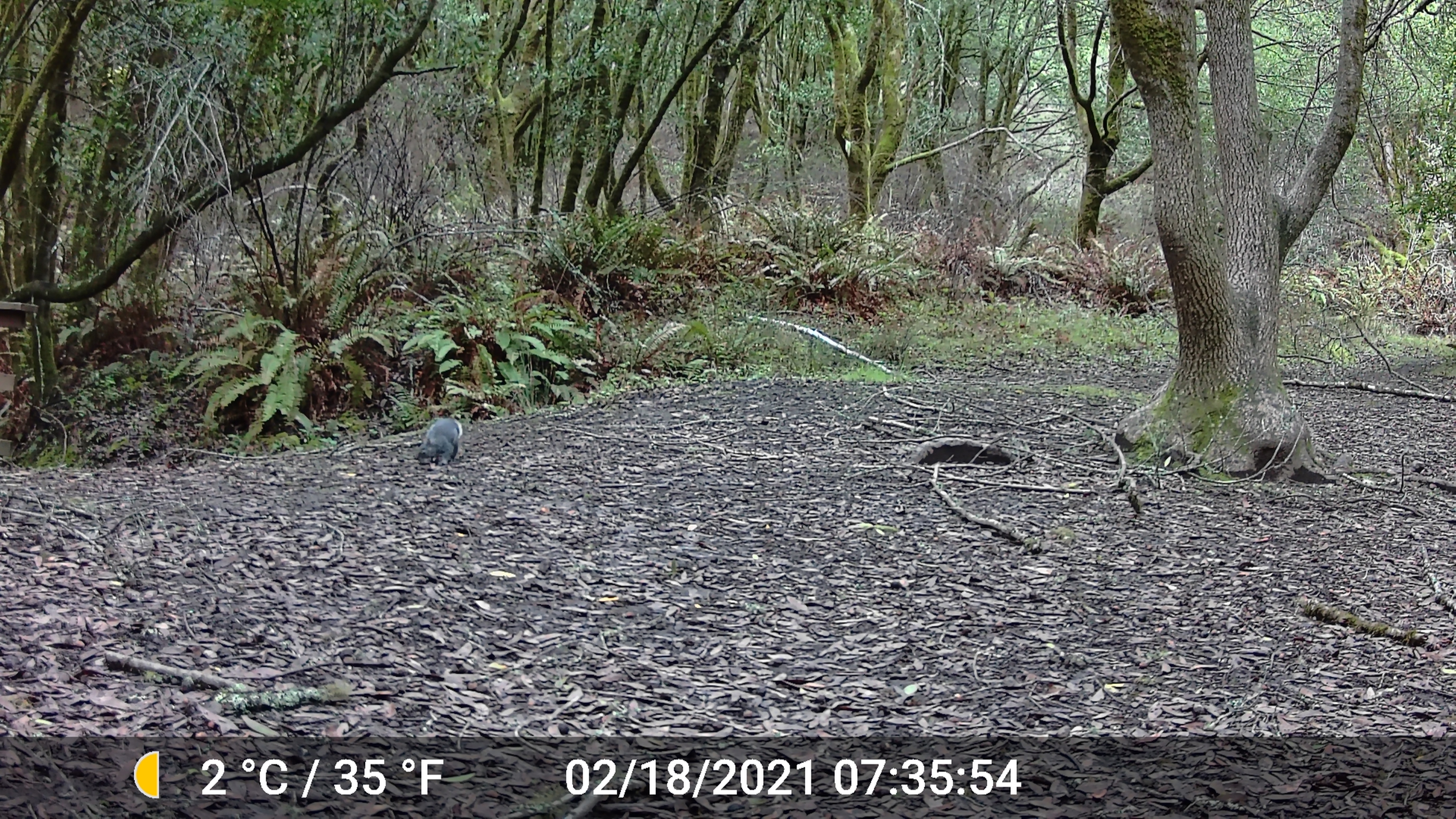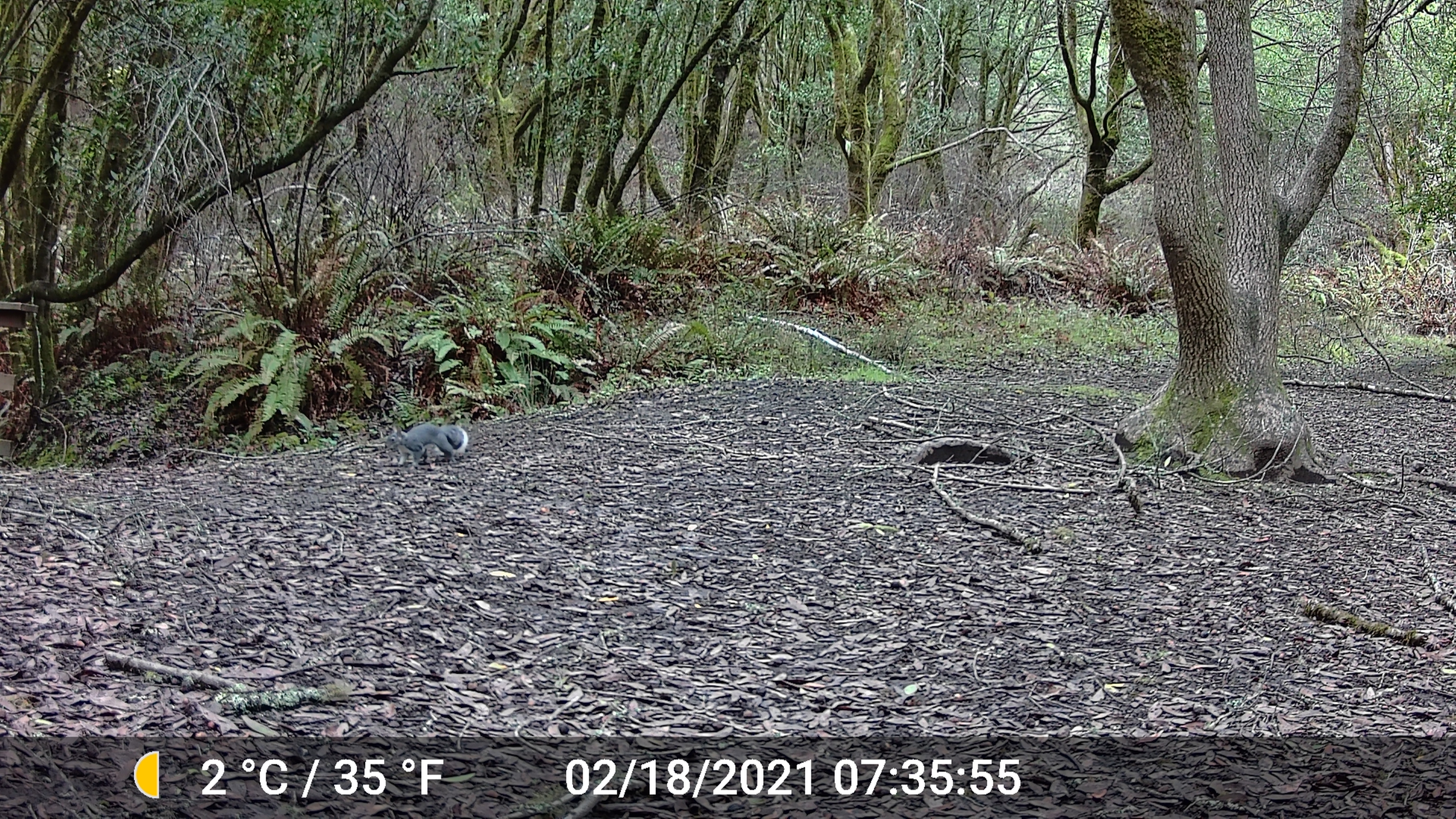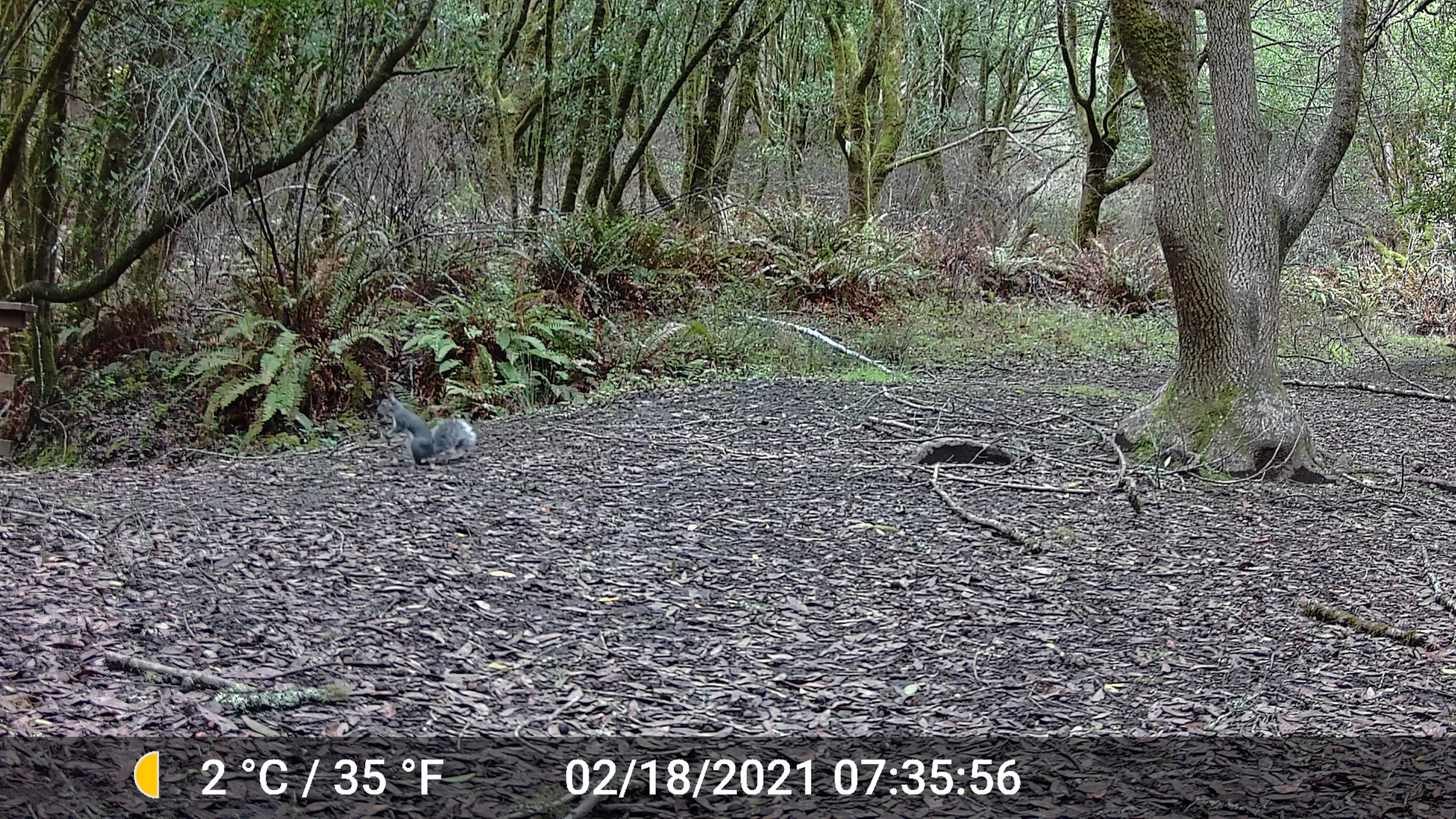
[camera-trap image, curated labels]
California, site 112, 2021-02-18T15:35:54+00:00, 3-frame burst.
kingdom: Animalia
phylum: Chordata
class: Mammalia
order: Rodentia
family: Sciuridae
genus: Sciurus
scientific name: Sciurus griseus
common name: western gray squirrel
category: western grey squirrel